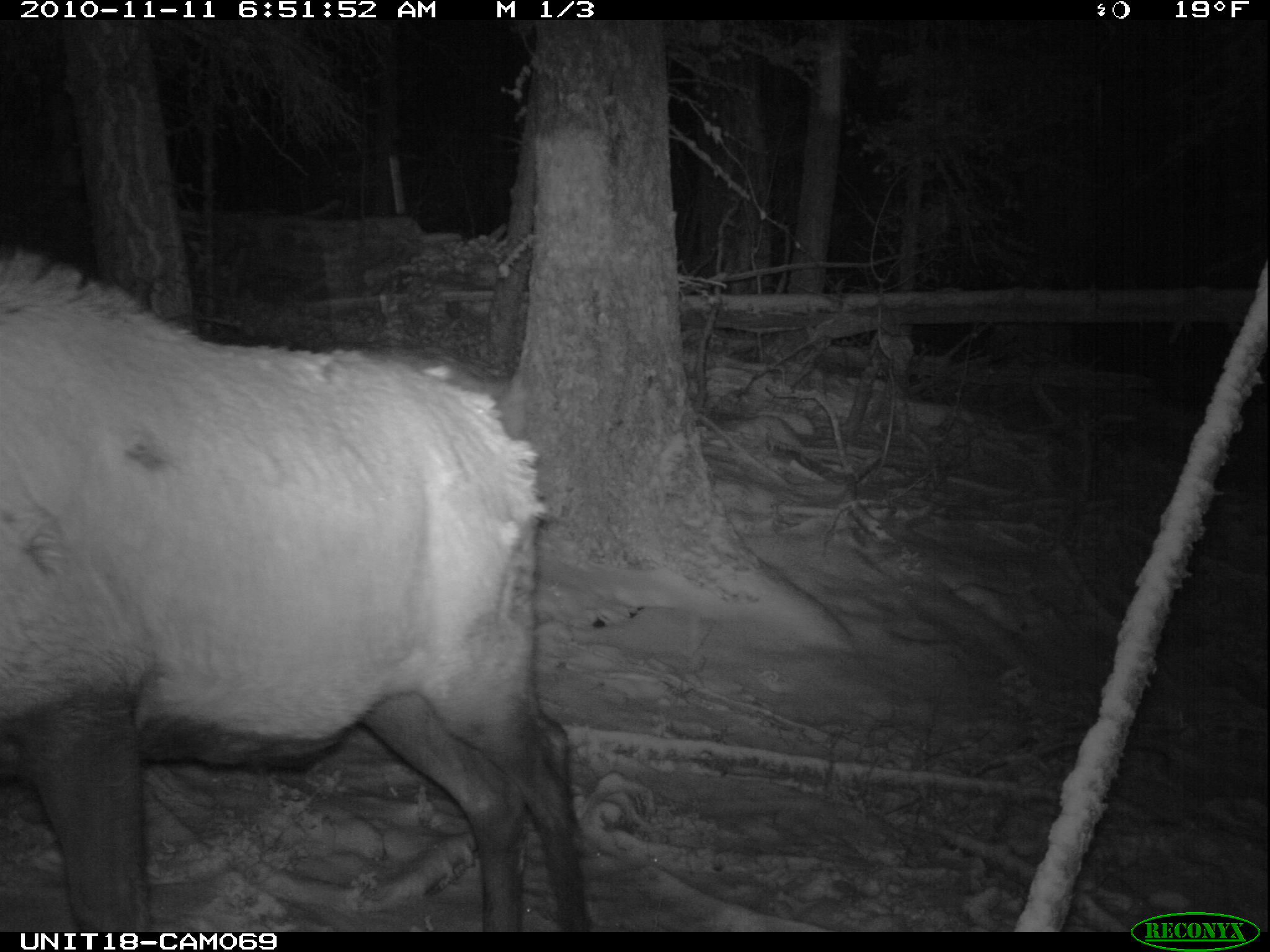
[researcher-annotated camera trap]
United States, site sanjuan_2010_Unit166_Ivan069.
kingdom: Animalia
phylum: Chordata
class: Mammalia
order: Artiodactyla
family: Cervidae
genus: Cervus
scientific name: Cervus elaphus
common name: red deer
Cervus elaphus (red deer).